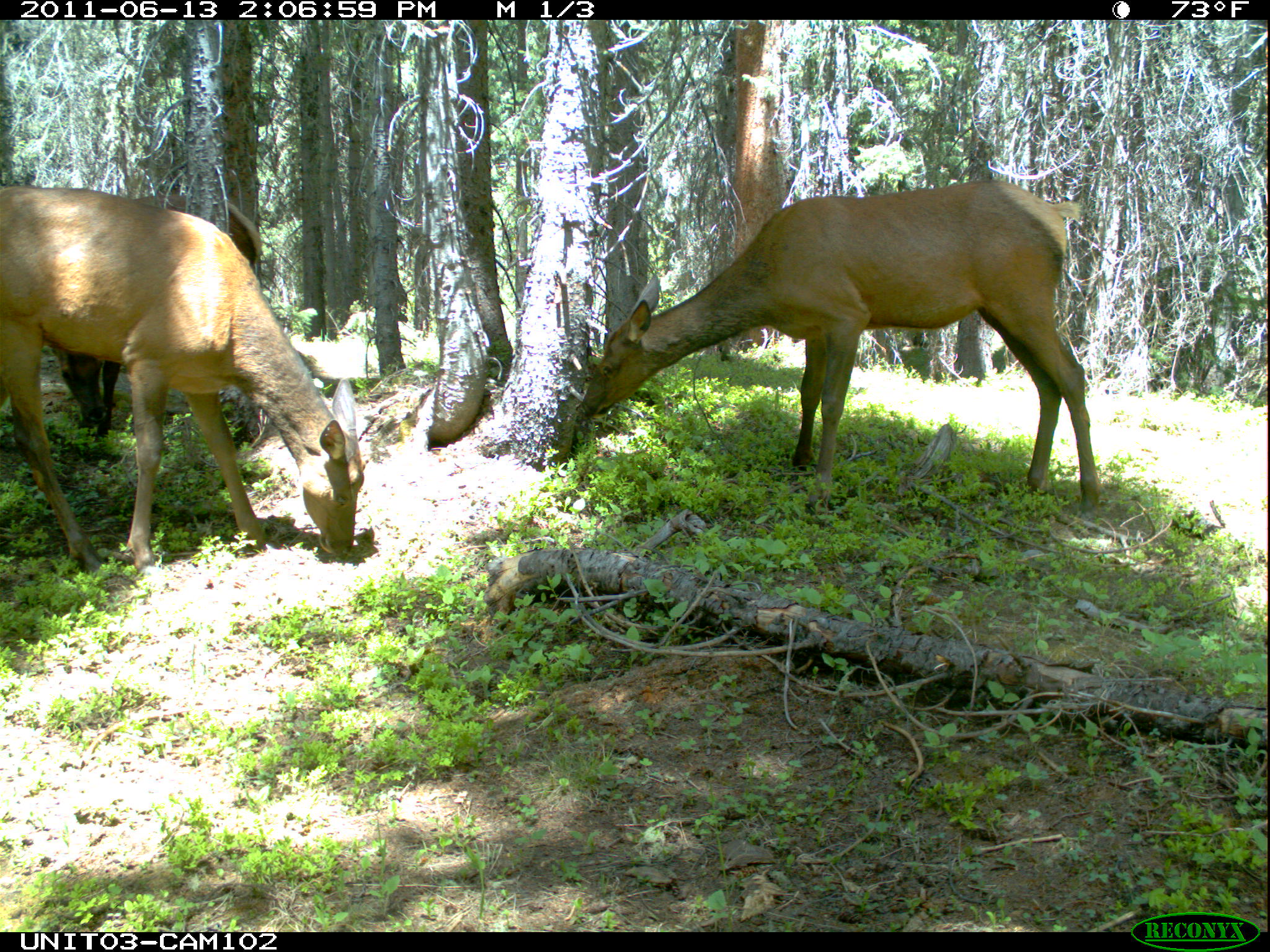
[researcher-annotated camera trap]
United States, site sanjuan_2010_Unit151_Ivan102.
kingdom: Animalia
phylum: Chordata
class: Mammalia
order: Artiodactyla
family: Cervidae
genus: Cervus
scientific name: Cervus elaphus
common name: red deer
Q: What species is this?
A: Cervus elaphus (red deer).